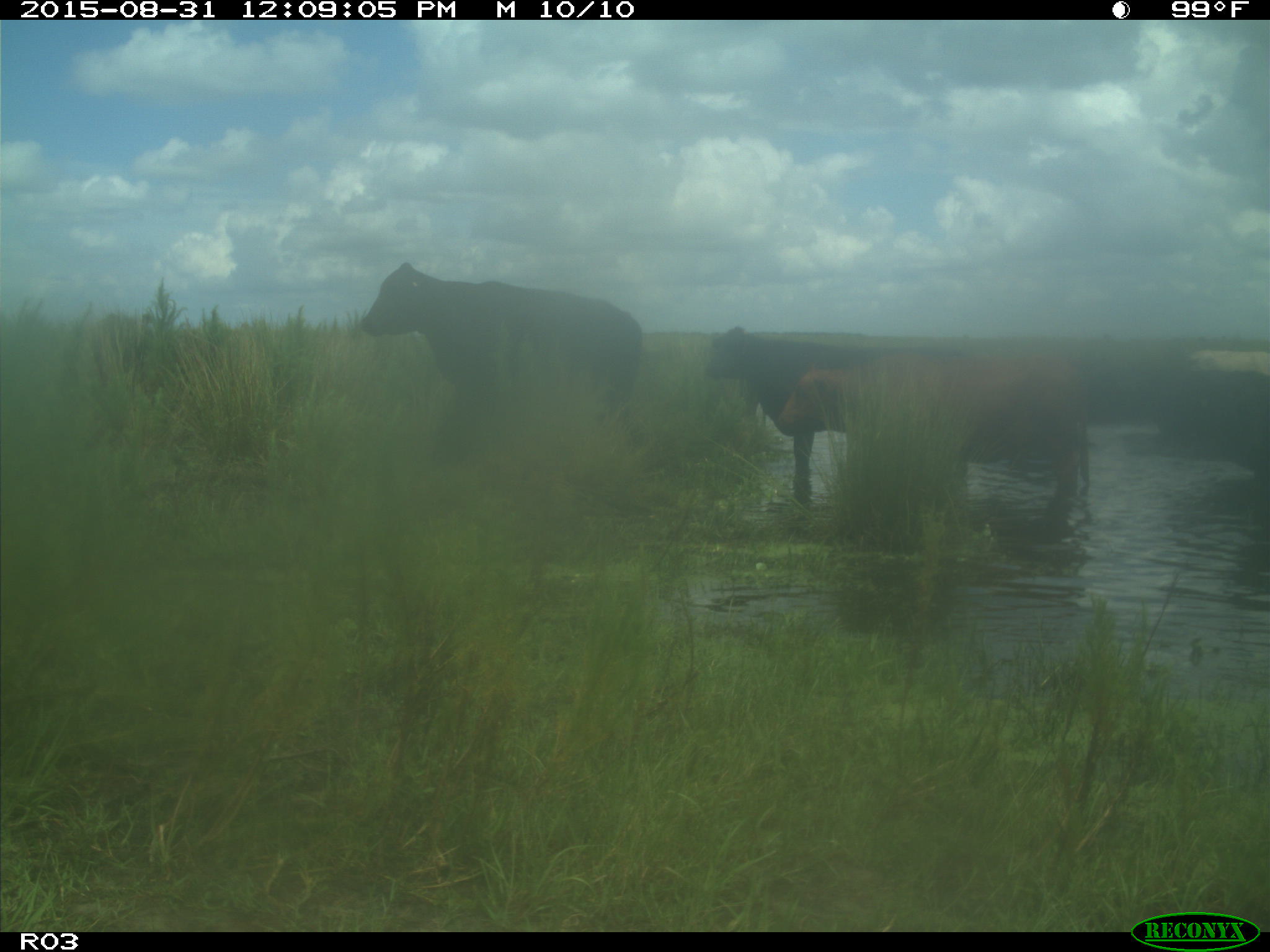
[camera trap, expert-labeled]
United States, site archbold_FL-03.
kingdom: Animalia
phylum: Chordata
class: Mammalia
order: Artiodactyla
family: Bovidae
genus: Bos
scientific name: Bos taurus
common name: domestic cow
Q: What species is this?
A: Bos taurus (domestic cow).